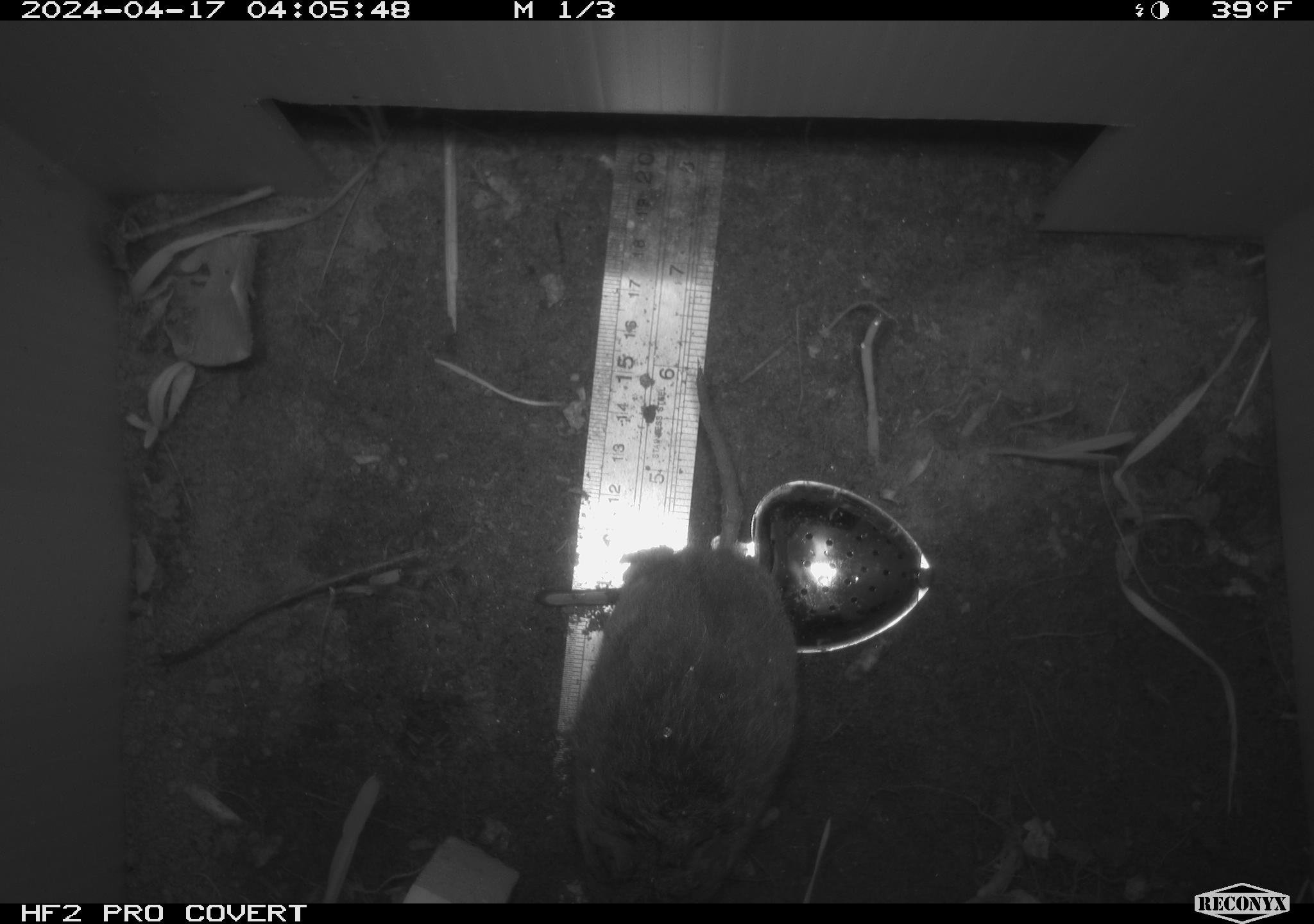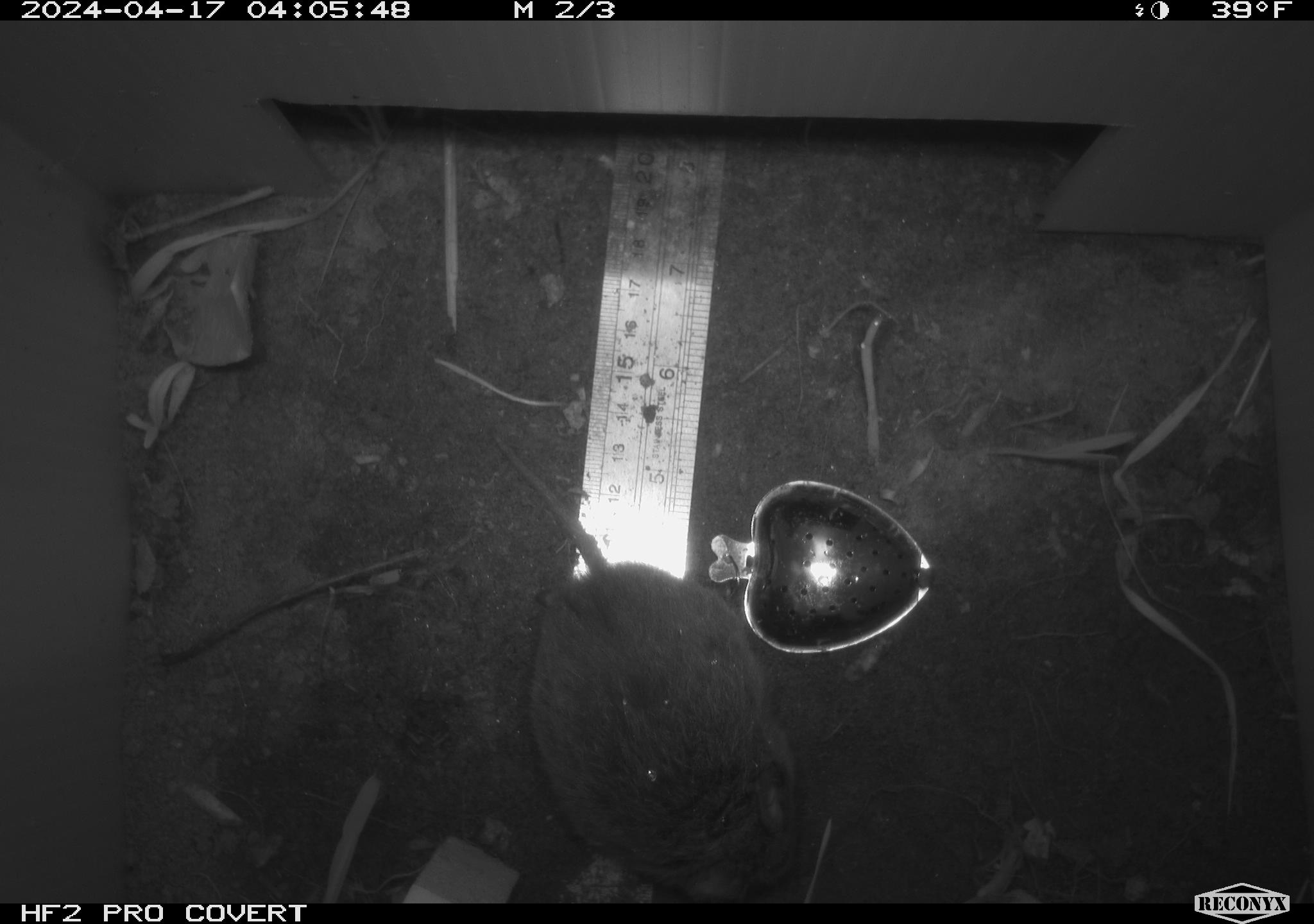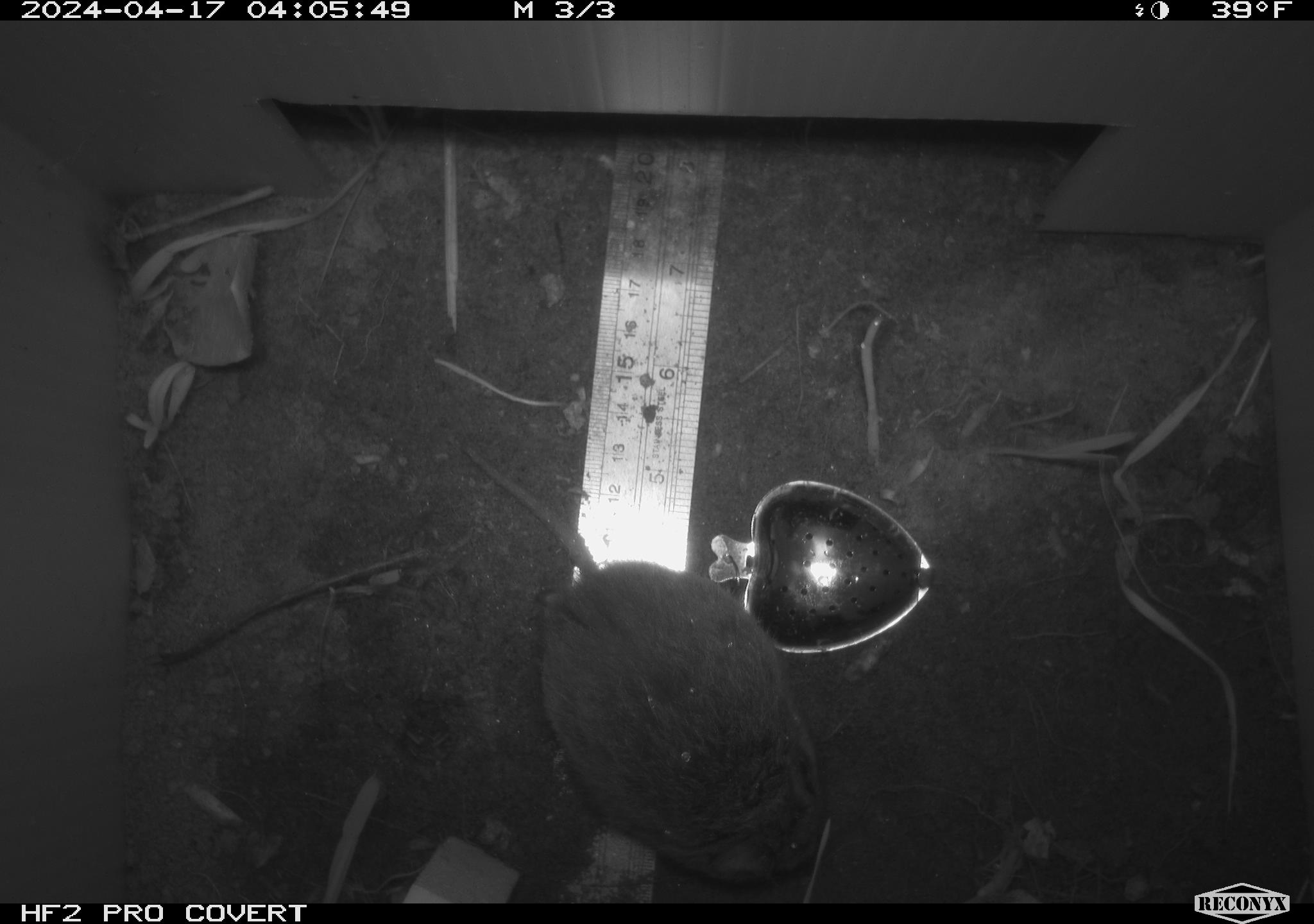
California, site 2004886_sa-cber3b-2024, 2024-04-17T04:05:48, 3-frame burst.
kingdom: Animalia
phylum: Chordata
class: Mammalia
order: Rodentia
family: Cricetidae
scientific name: Arvicolinae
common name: voles, lemmings, and muskrats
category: arvicolinae subfamily